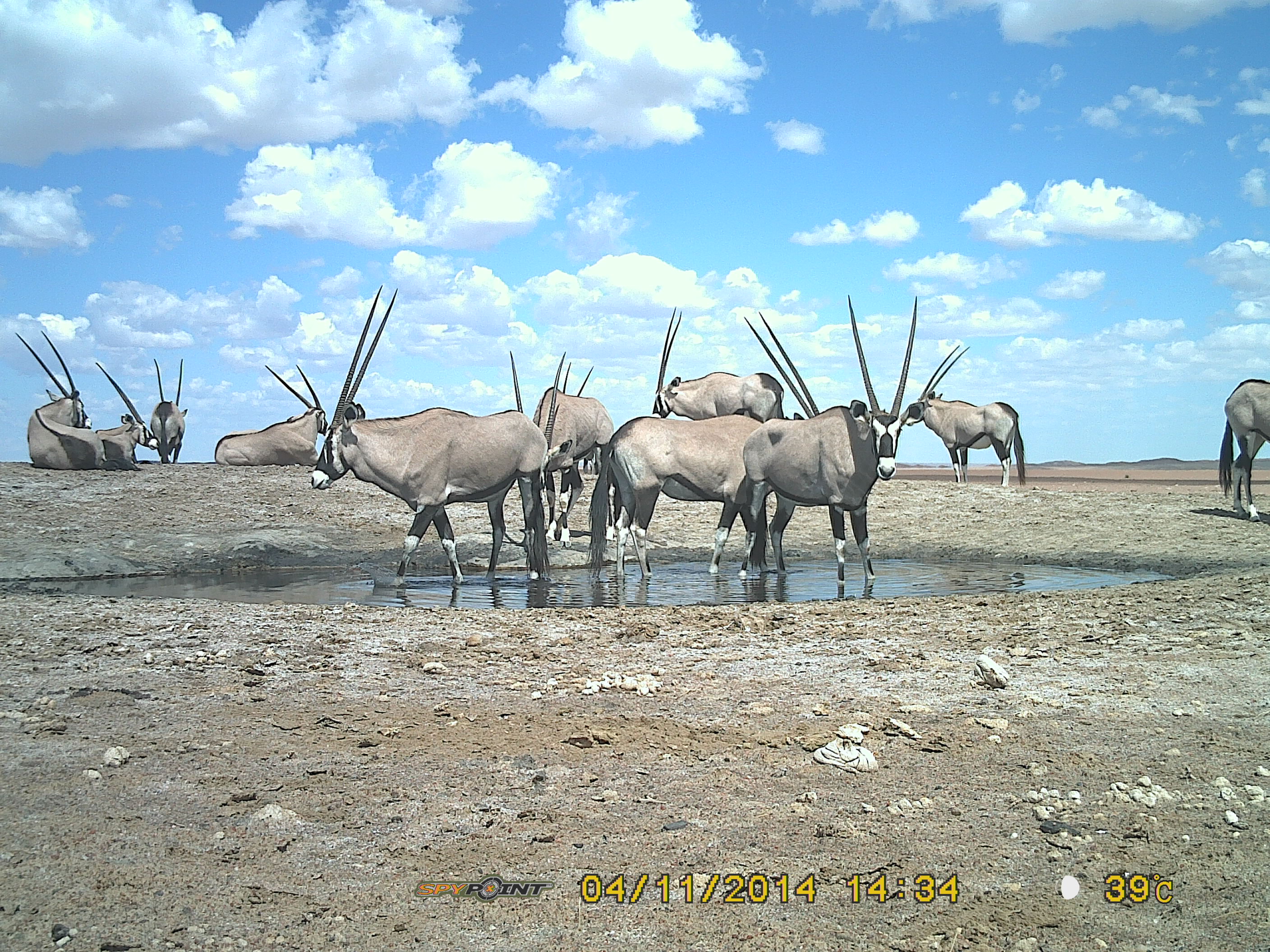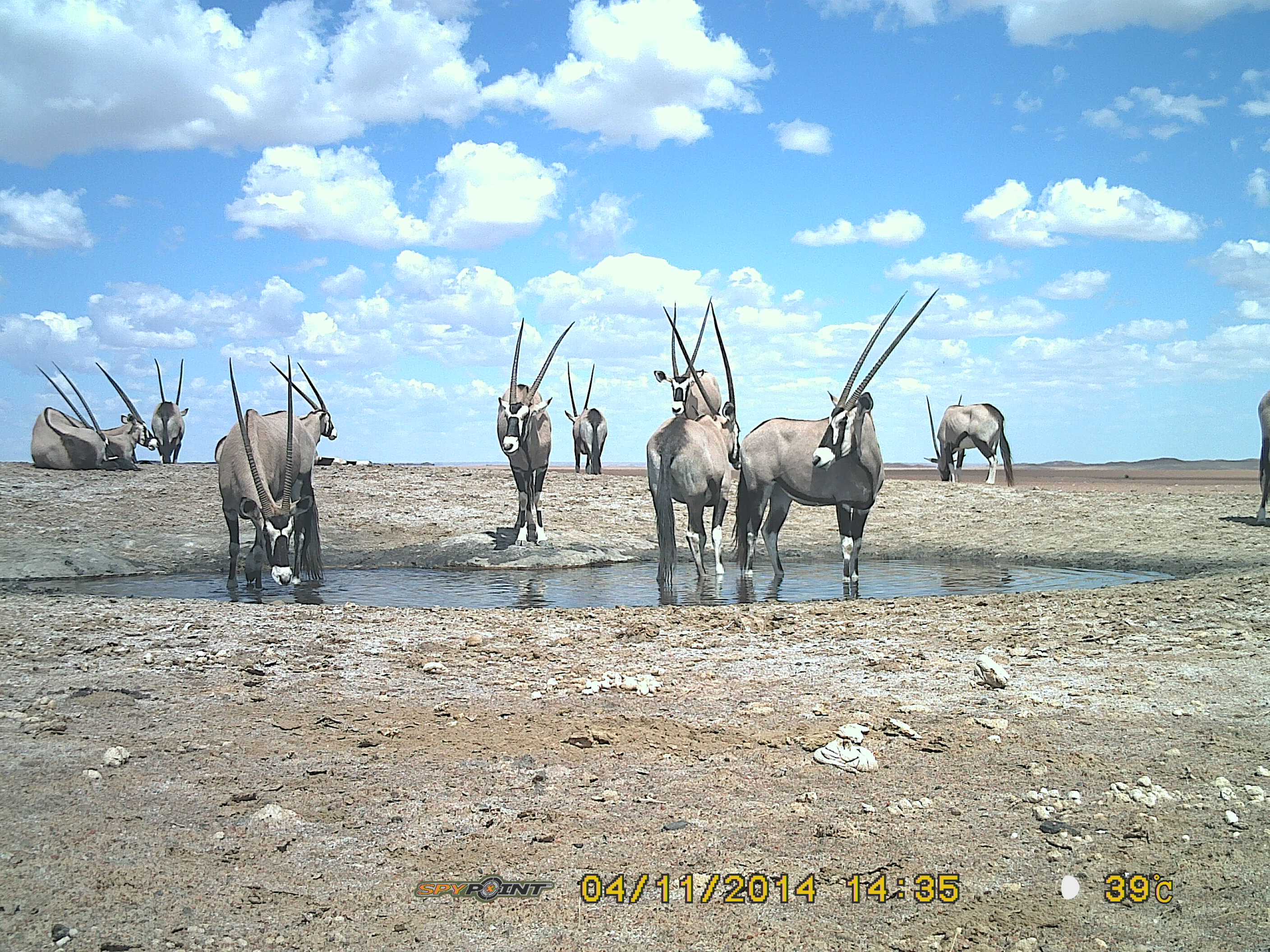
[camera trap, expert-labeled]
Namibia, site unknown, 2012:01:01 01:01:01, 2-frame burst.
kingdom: Animalia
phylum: Chordata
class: Mammalia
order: Artiodactyla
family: Bovidae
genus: Oryx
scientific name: Oryx gazella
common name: gemsbok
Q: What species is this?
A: Oryx gazella (gemsbok).